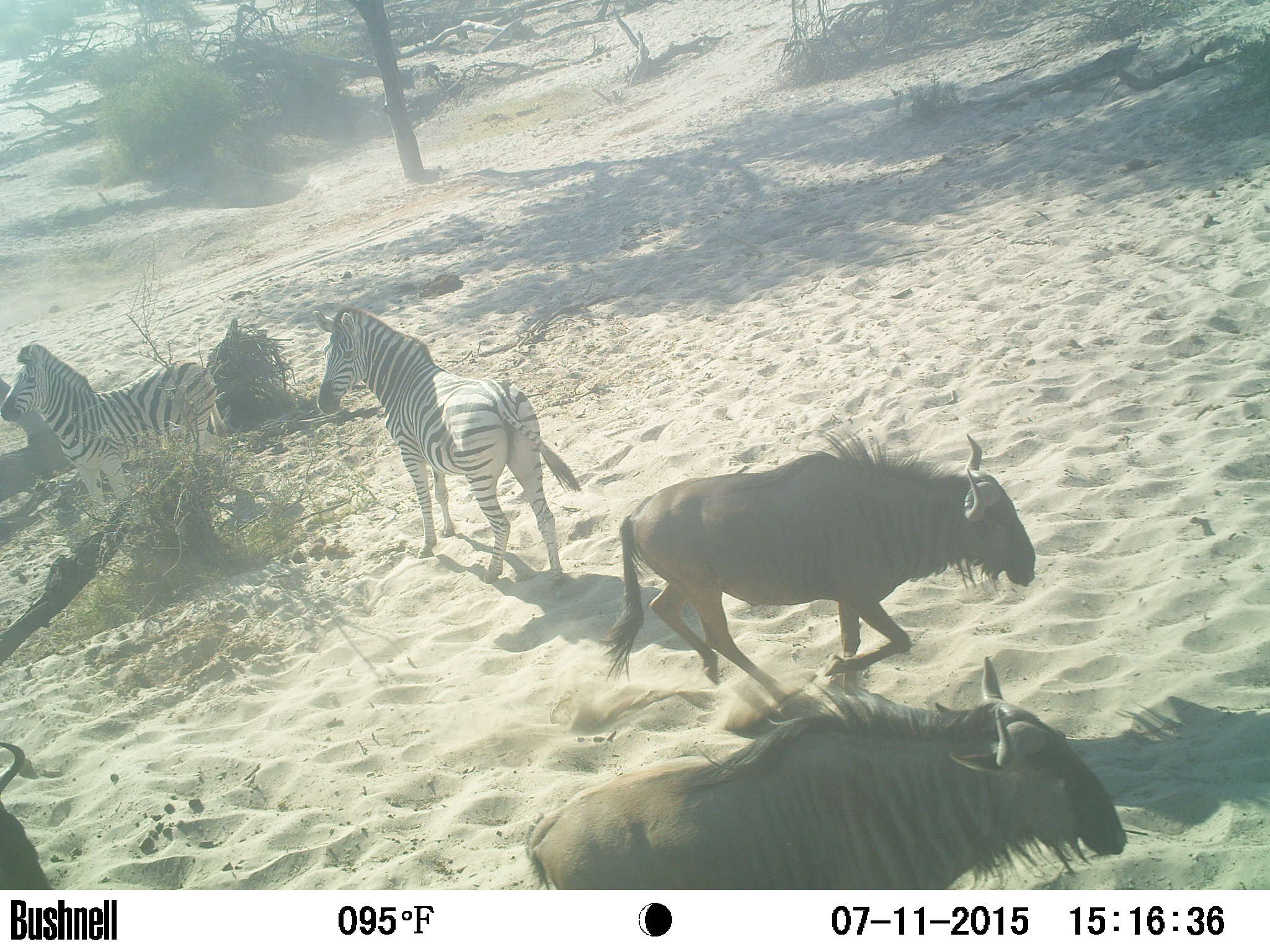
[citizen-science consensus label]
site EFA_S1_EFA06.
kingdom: Animalia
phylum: Chordata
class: Mammalia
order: Artiodactyla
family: Bovidae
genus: Connochaetes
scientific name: Connochaetes taurinus taurinus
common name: blue wildebeest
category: wildebeestblue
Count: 3.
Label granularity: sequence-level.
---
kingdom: Animalia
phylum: Chordata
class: Mammalia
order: Perissodactyla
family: Equidae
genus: Equus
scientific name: Equus quagga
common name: plains zebra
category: zebraplains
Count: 2.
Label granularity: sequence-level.